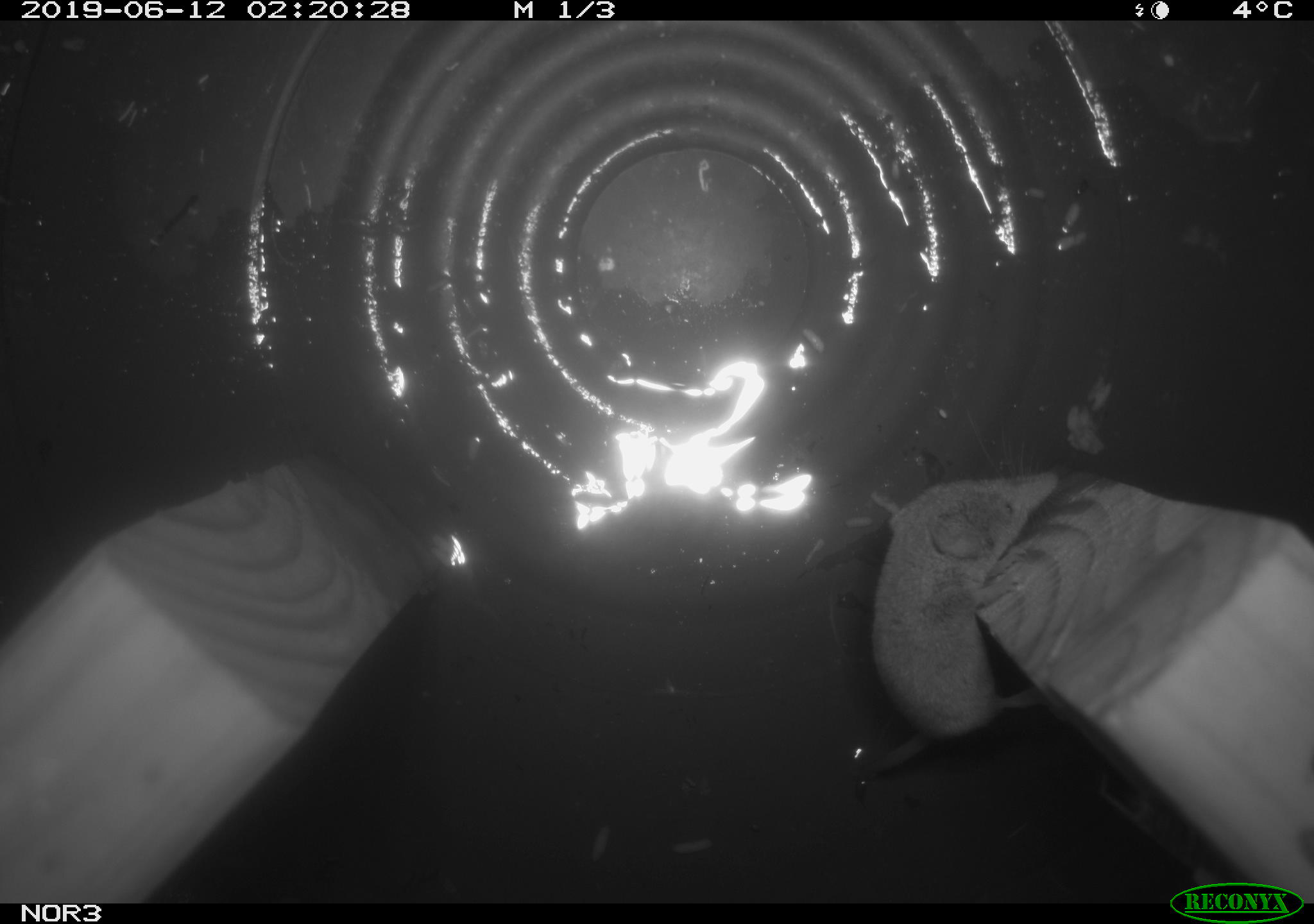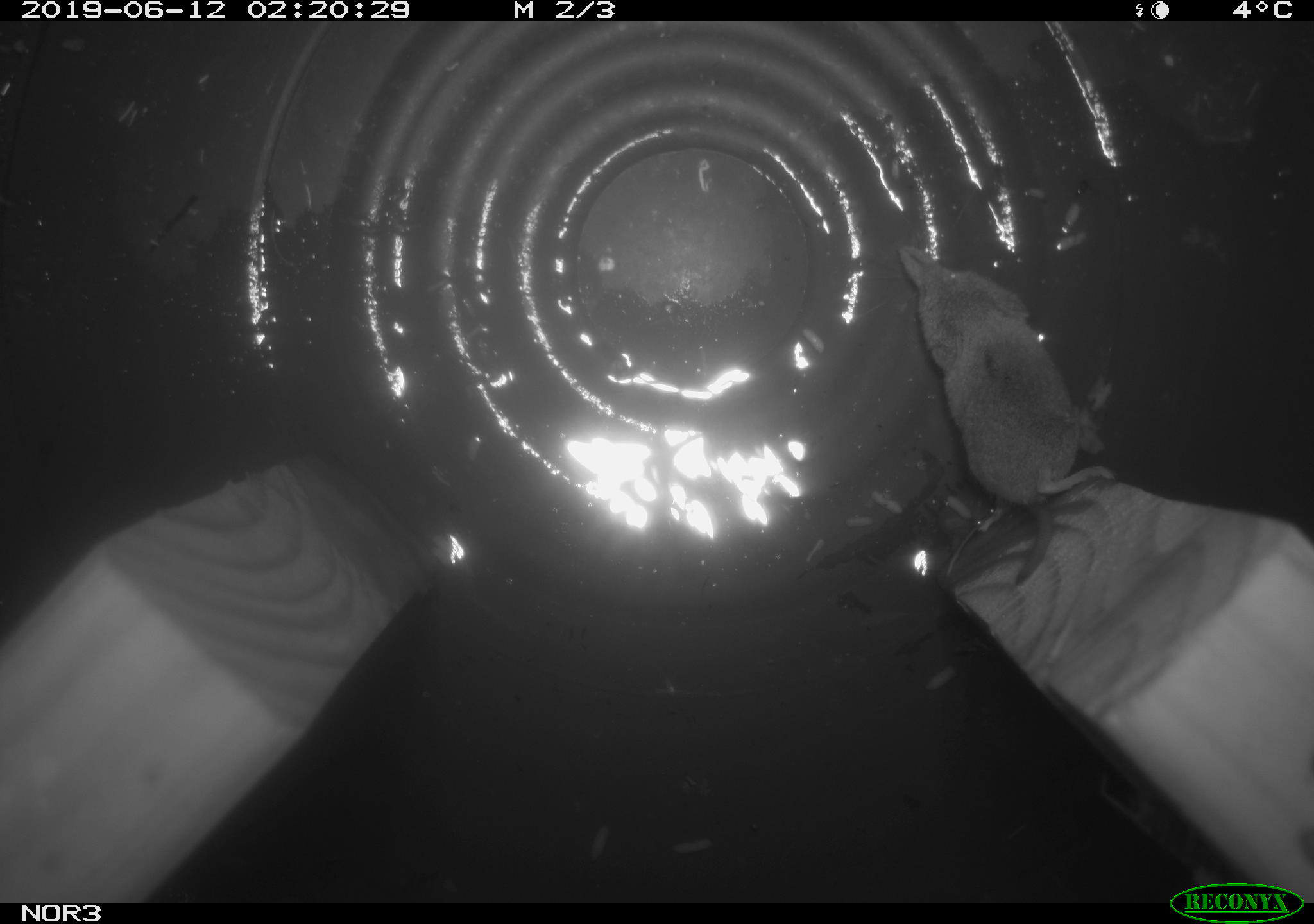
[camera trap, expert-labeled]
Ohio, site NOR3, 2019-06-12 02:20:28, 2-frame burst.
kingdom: Animalia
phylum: Chordata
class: Mammalia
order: Eulipotyphla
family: Soricidae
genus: Sorex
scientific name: Sorex cinereus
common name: masked shrew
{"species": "masked shrew (Sorex cinereus)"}